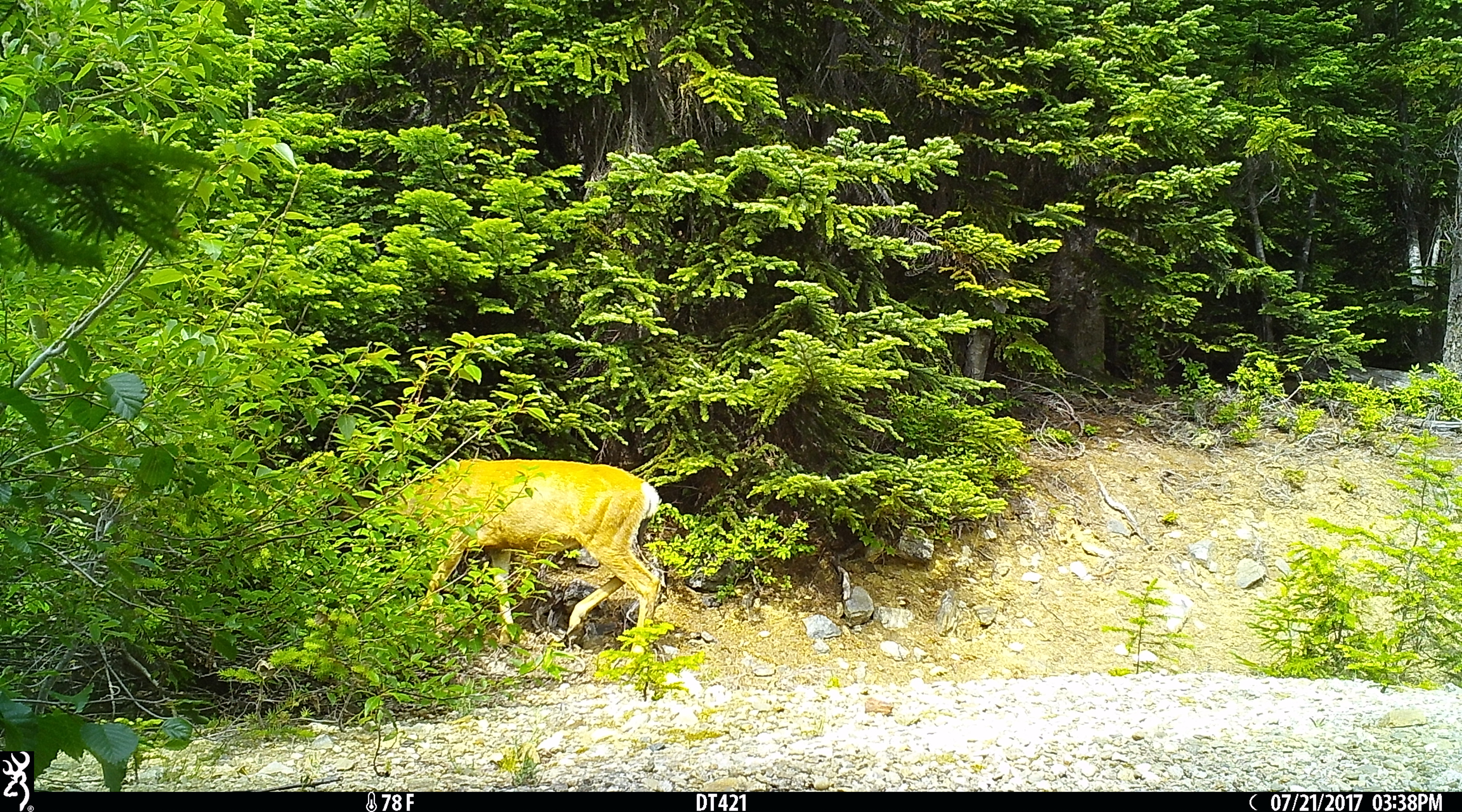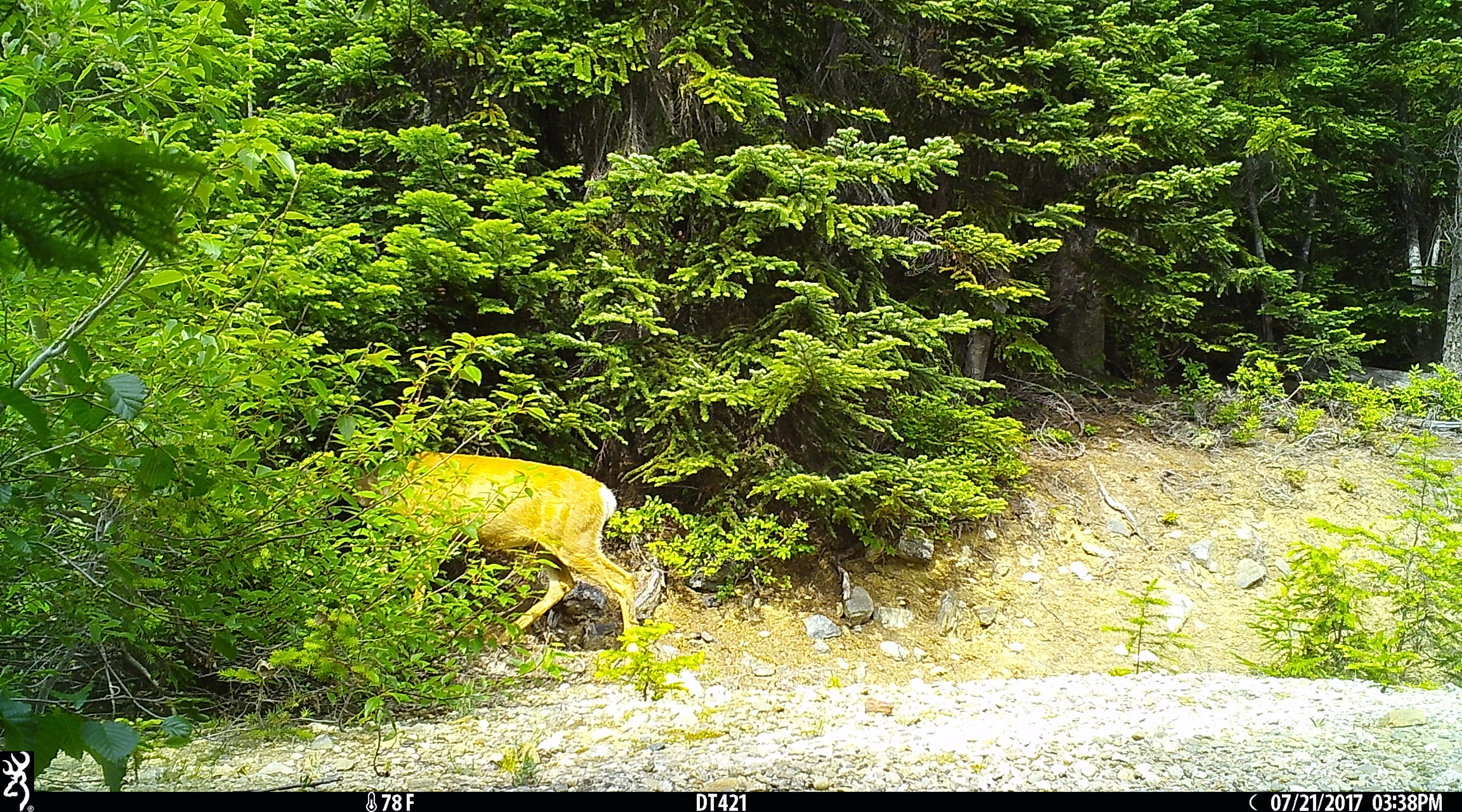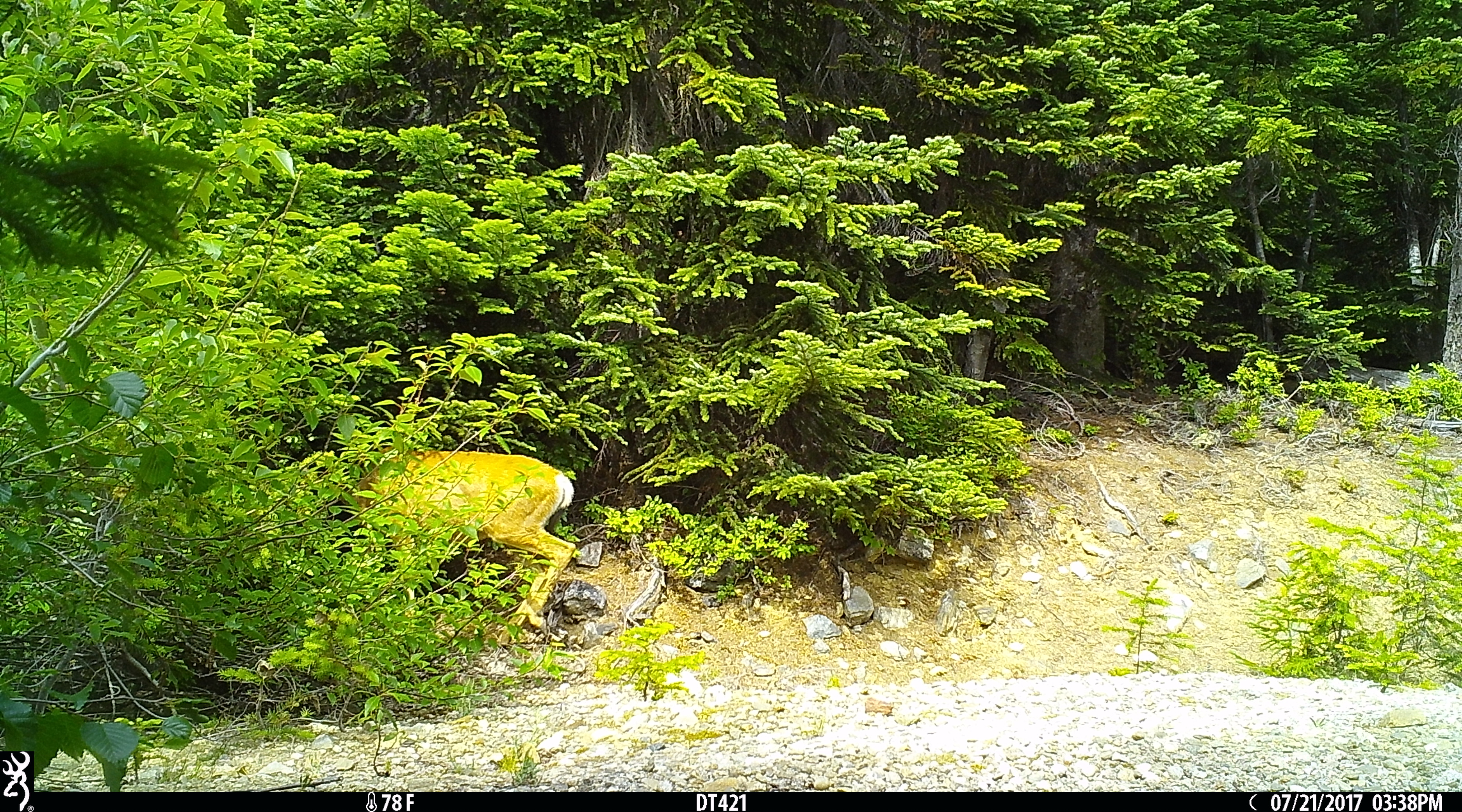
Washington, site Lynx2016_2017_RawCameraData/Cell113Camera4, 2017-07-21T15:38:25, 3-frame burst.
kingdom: Animalia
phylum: Chordata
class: Mammalia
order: Artiodactyla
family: Cervidae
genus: Odocoileus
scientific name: Odocoileus hemionus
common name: mule deer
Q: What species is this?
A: Odocoileus hemionus (mule deer).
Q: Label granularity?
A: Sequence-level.